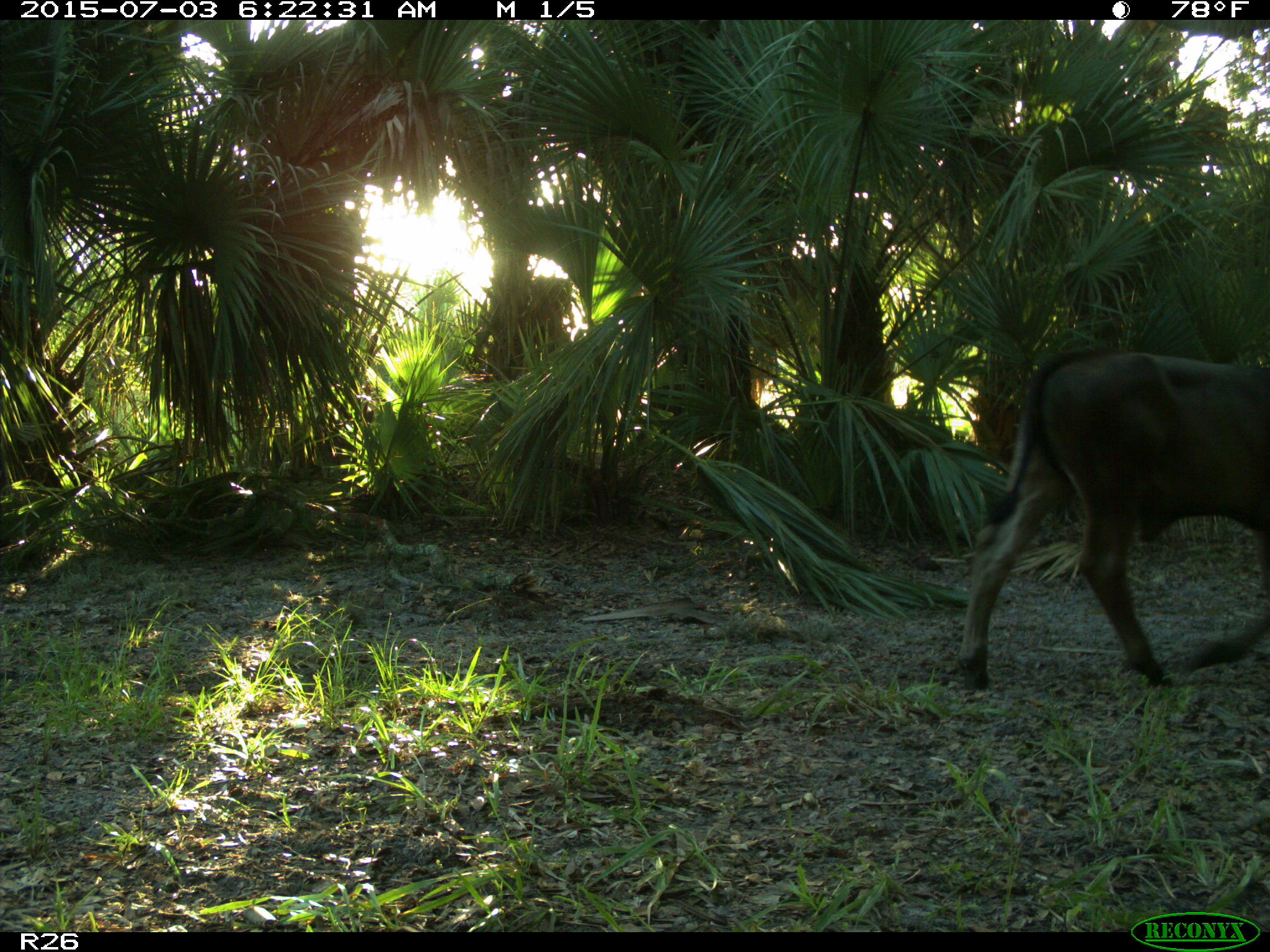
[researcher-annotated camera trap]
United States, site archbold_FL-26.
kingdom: Animalia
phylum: Chordata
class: Mammalia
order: Artiodactyla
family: Bovidae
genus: Bos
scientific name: Bos taurus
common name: domestic cow